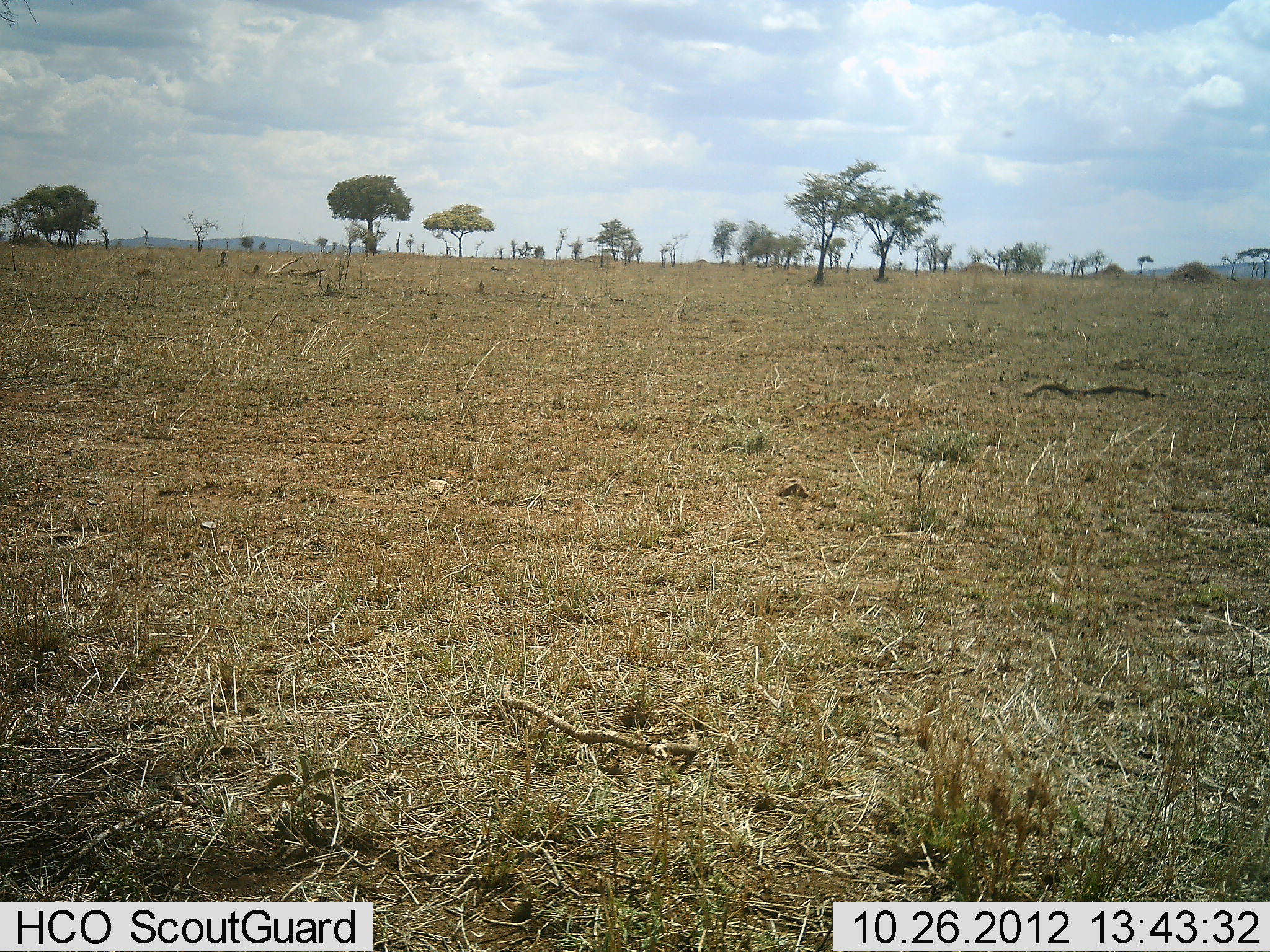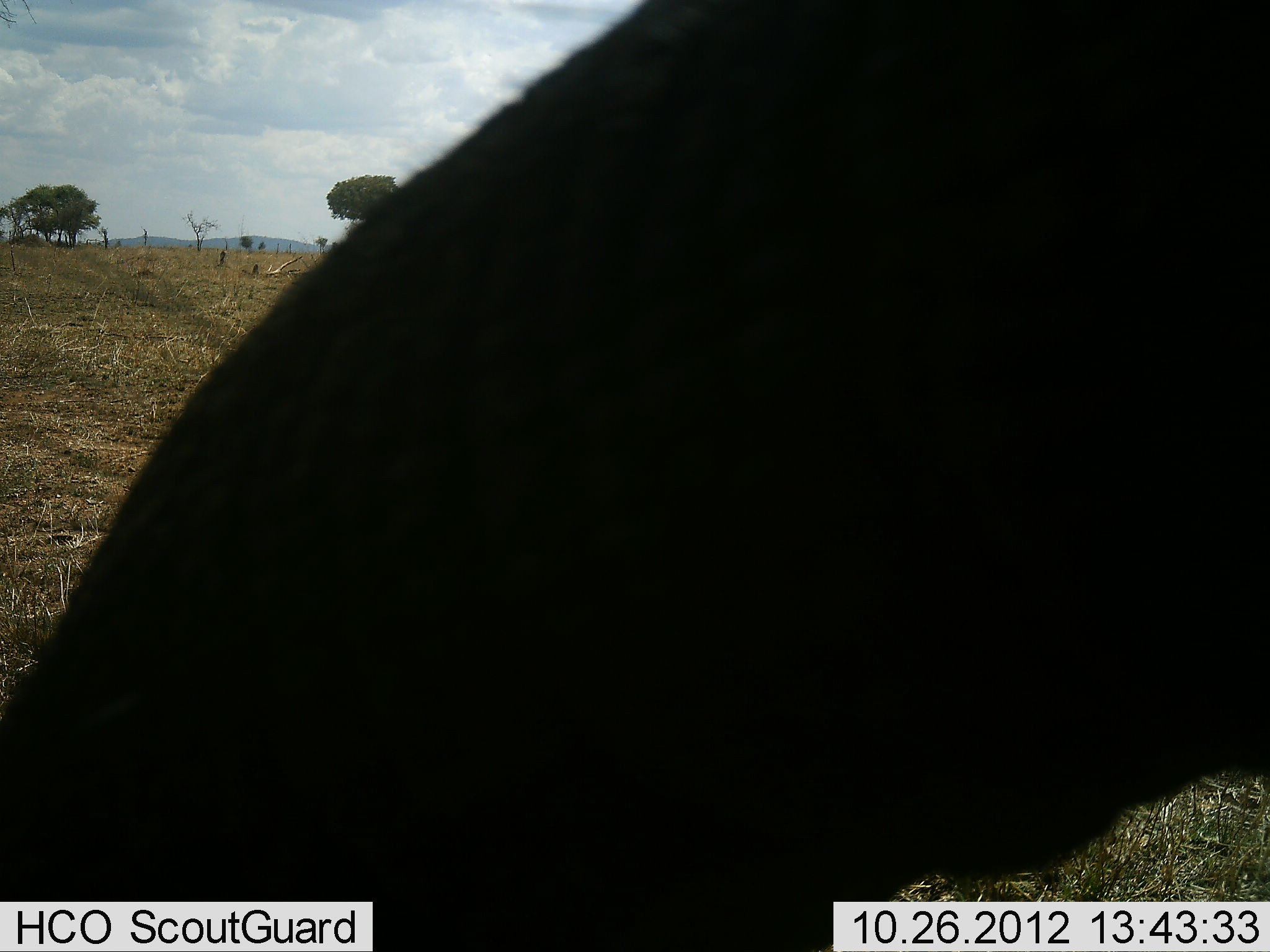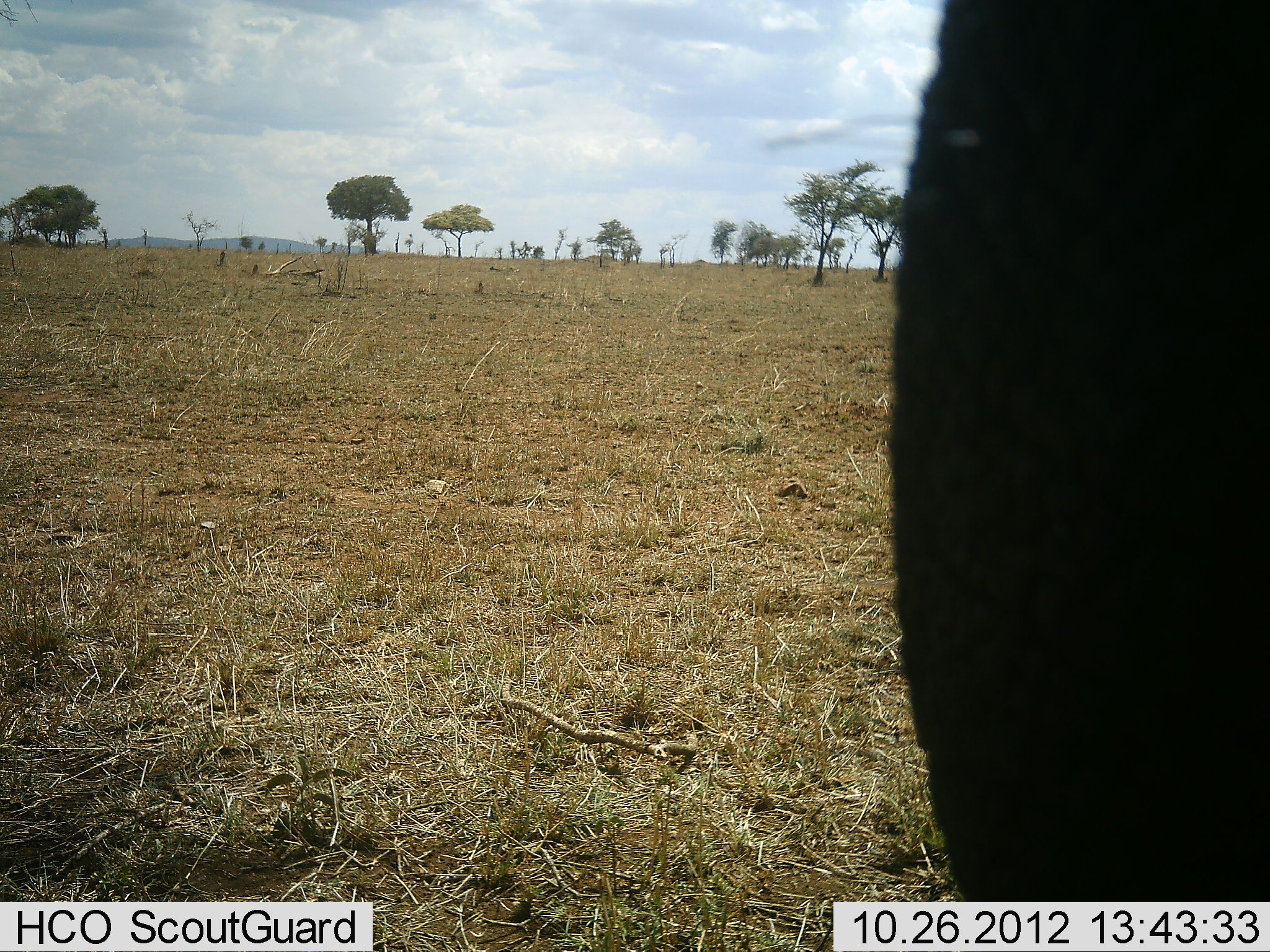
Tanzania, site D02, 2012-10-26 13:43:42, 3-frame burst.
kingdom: Animalia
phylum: Chordata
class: Mammalia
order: Proboscidea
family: Elephantidae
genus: Loxodonta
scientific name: Loxodonta africana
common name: african bush elephant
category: elephant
Elephant (african bush elephant) (Loxodonta africana), count 1. Behavior (volunteer vote fractions): standing 50%, resting 0%, moving 50%, interacting 0%. Young present (vote fraction): 0%. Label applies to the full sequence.